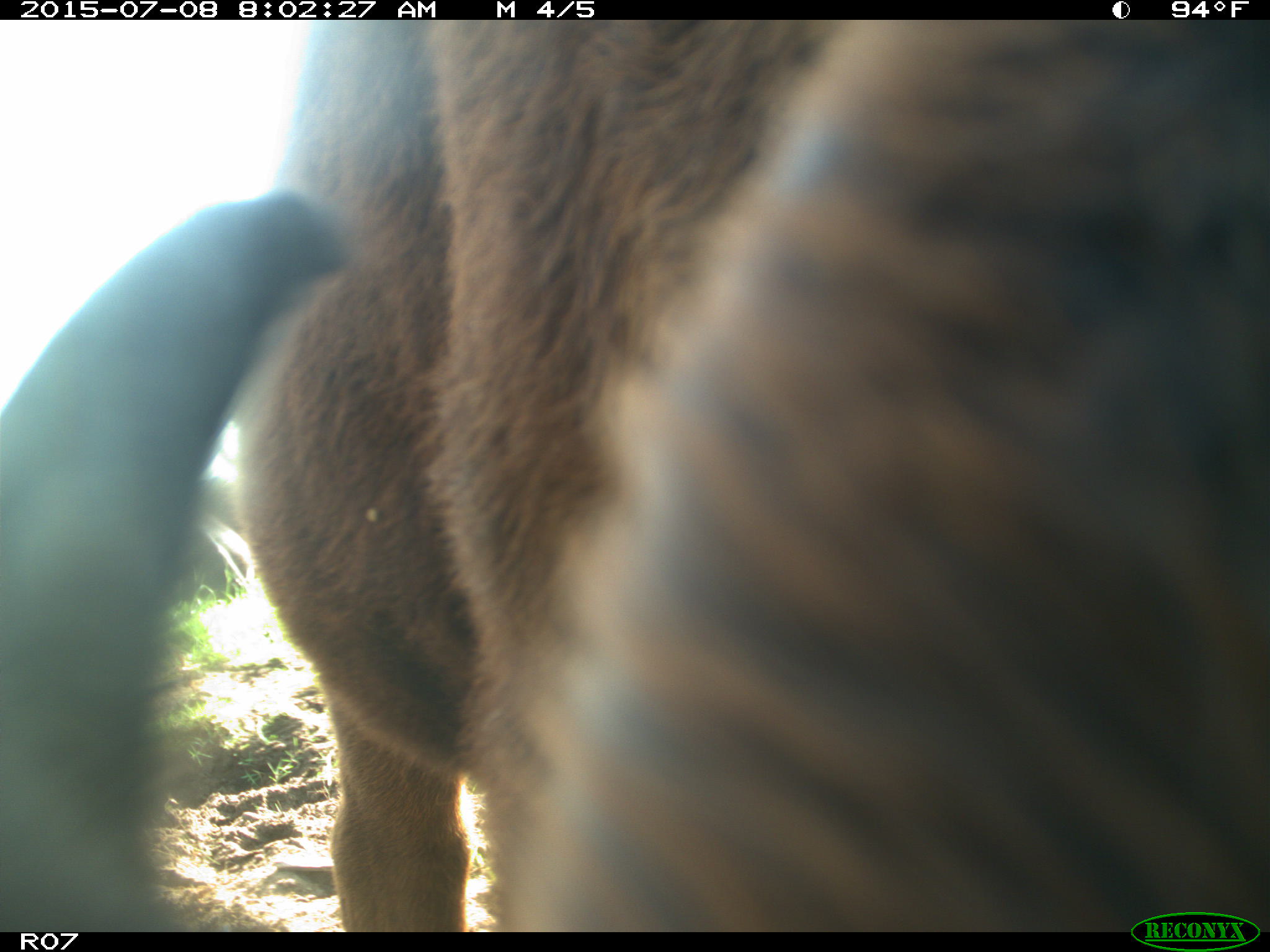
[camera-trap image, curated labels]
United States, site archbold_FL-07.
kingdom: Animalia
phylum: Chordata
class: Mammalia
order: Artiodactyla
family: Bovidae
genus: Bos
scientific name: Bos taurus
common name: domestic cow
Bos taurus (domestic cow).